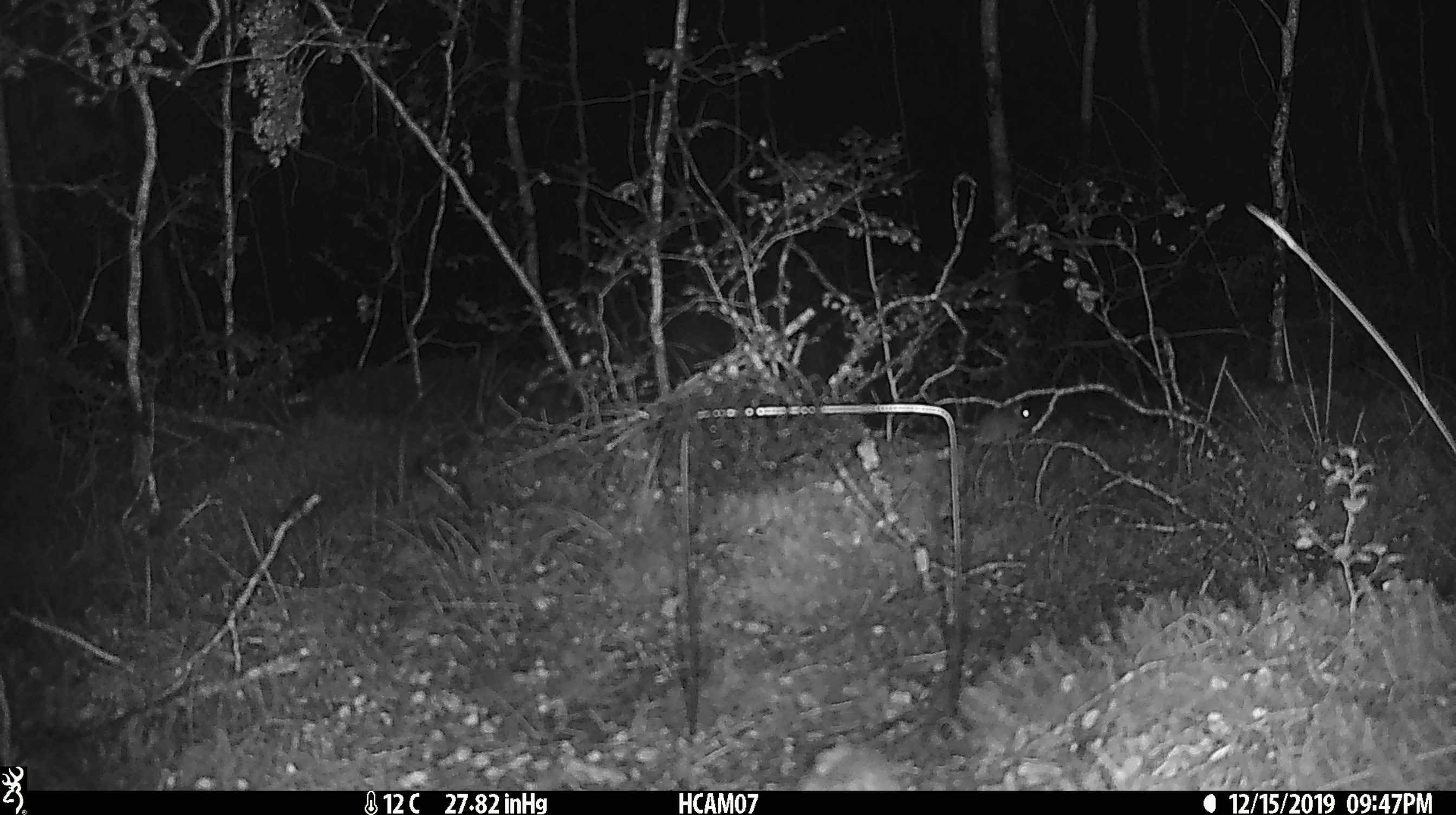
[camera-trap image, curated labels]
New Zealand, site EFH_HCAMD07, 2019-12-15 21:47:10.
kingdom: Animalia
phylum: Chordata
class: Mammalia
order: Rodentia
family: Muridae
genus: Mus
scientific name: Mus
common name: mouse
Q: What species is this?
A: Mouse (Mus).